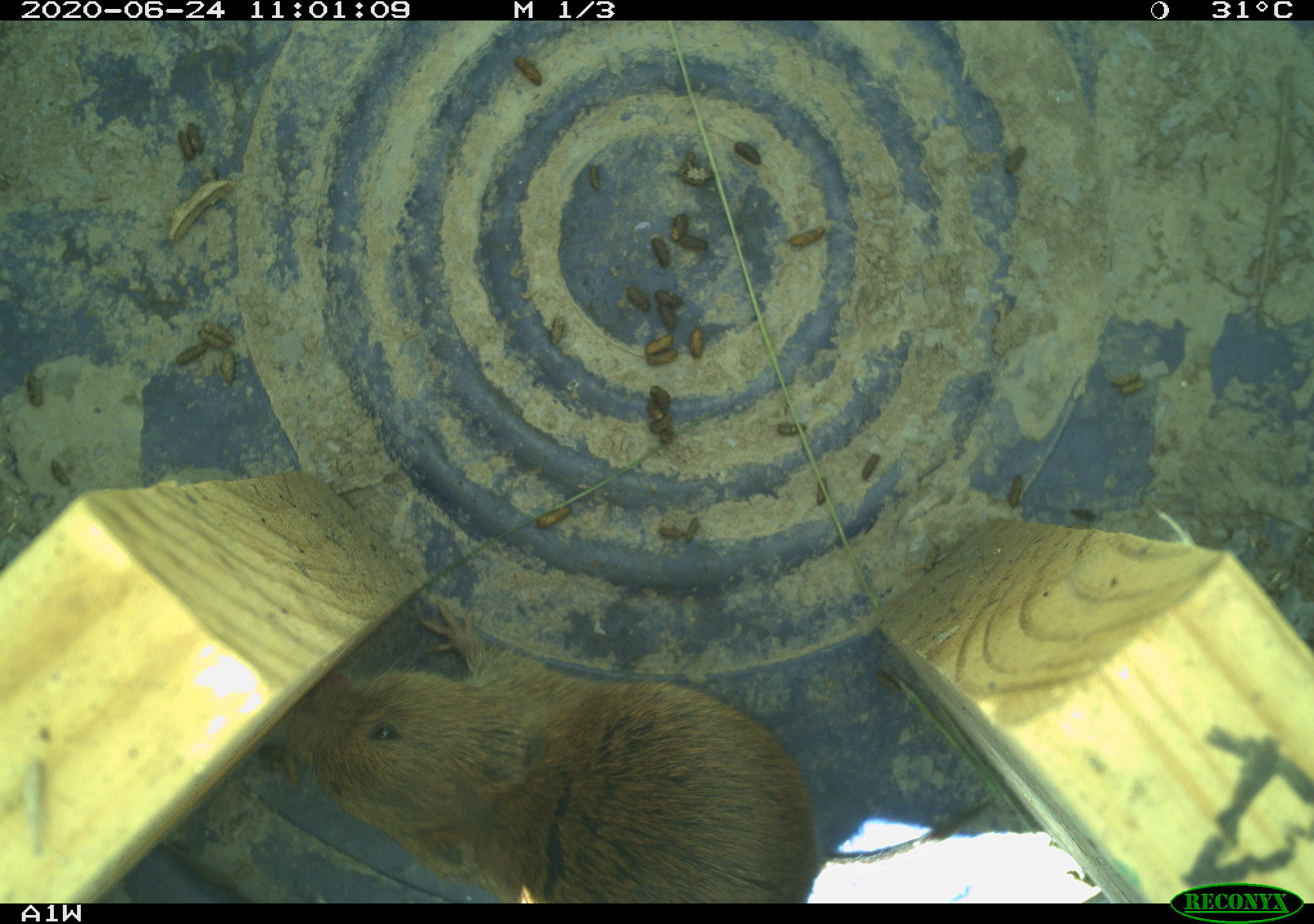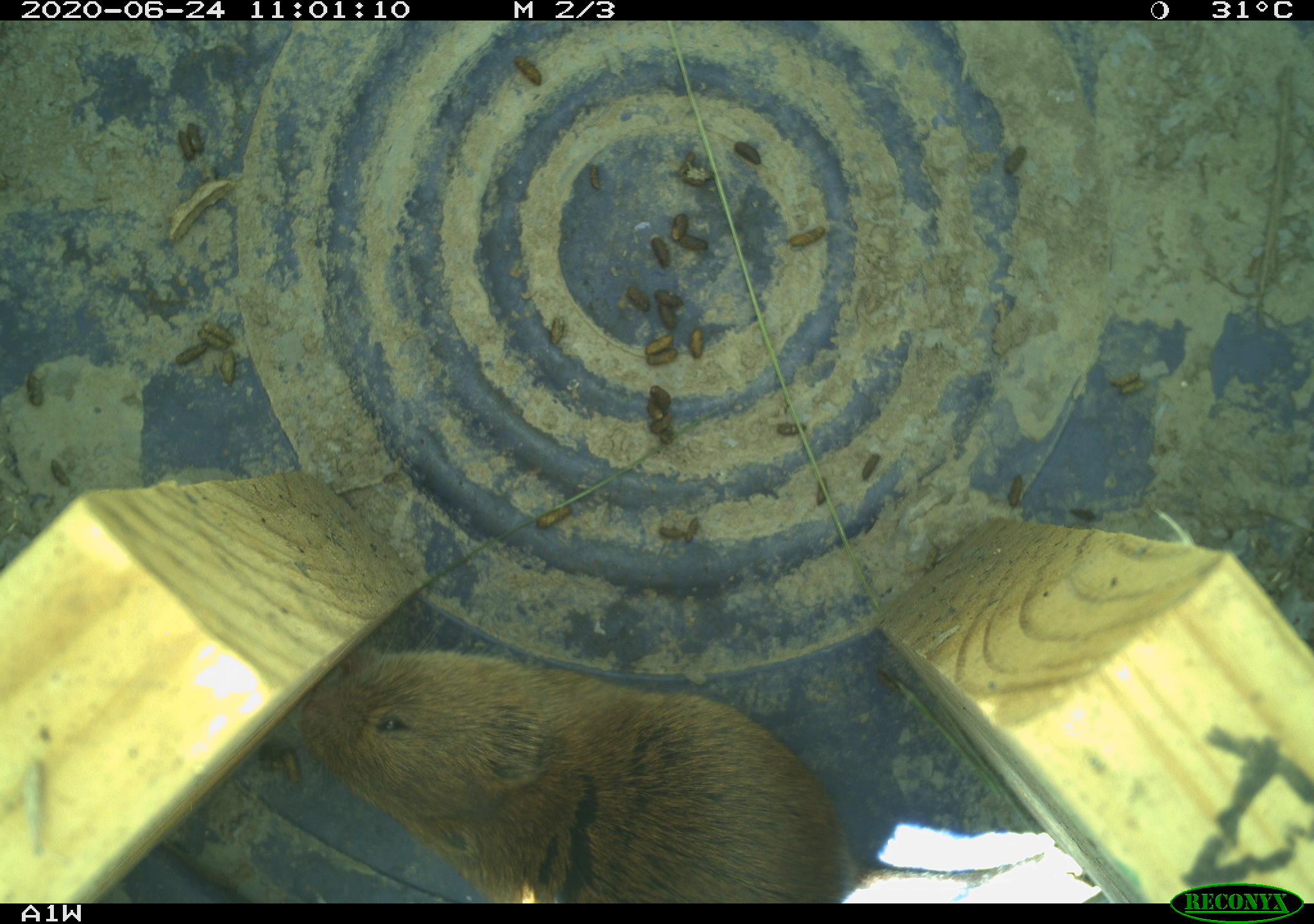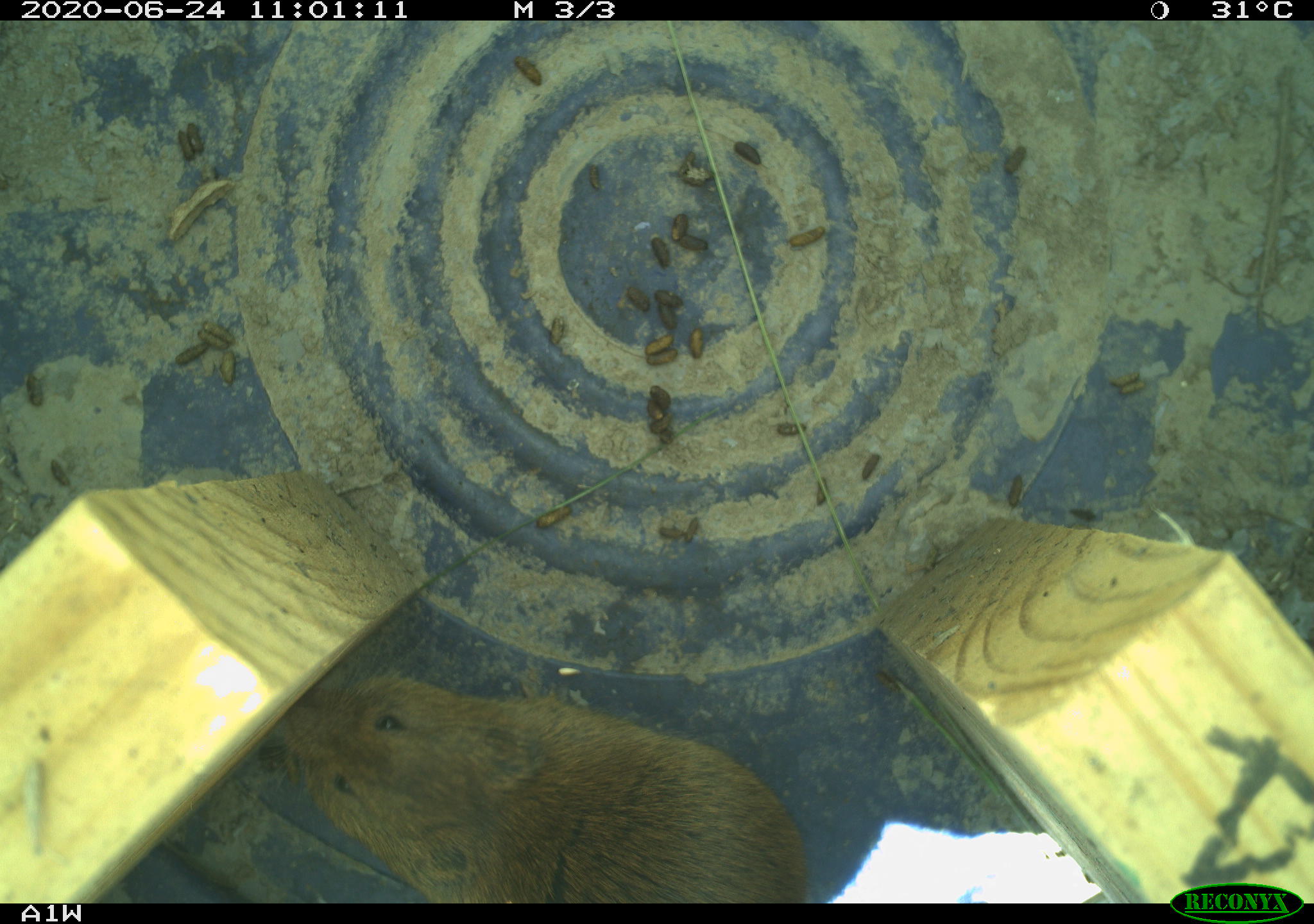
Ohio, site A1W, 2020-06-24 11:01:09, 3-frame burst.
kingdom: Animalia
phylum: Chordata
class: Mammalia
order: Rodentia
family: Cricetidae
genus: Microtus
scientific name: Microtus pennsylvanicus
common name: meadow vole